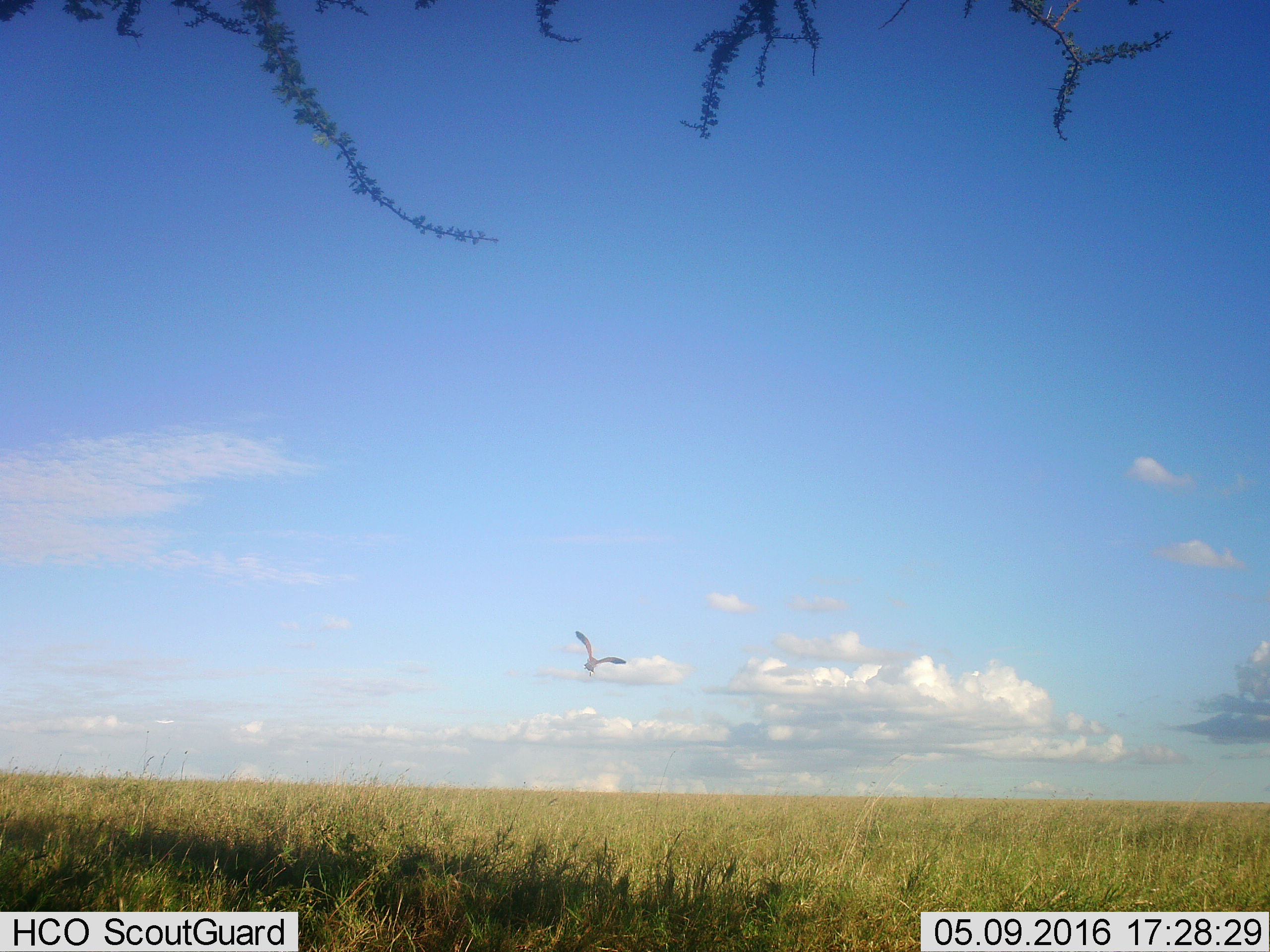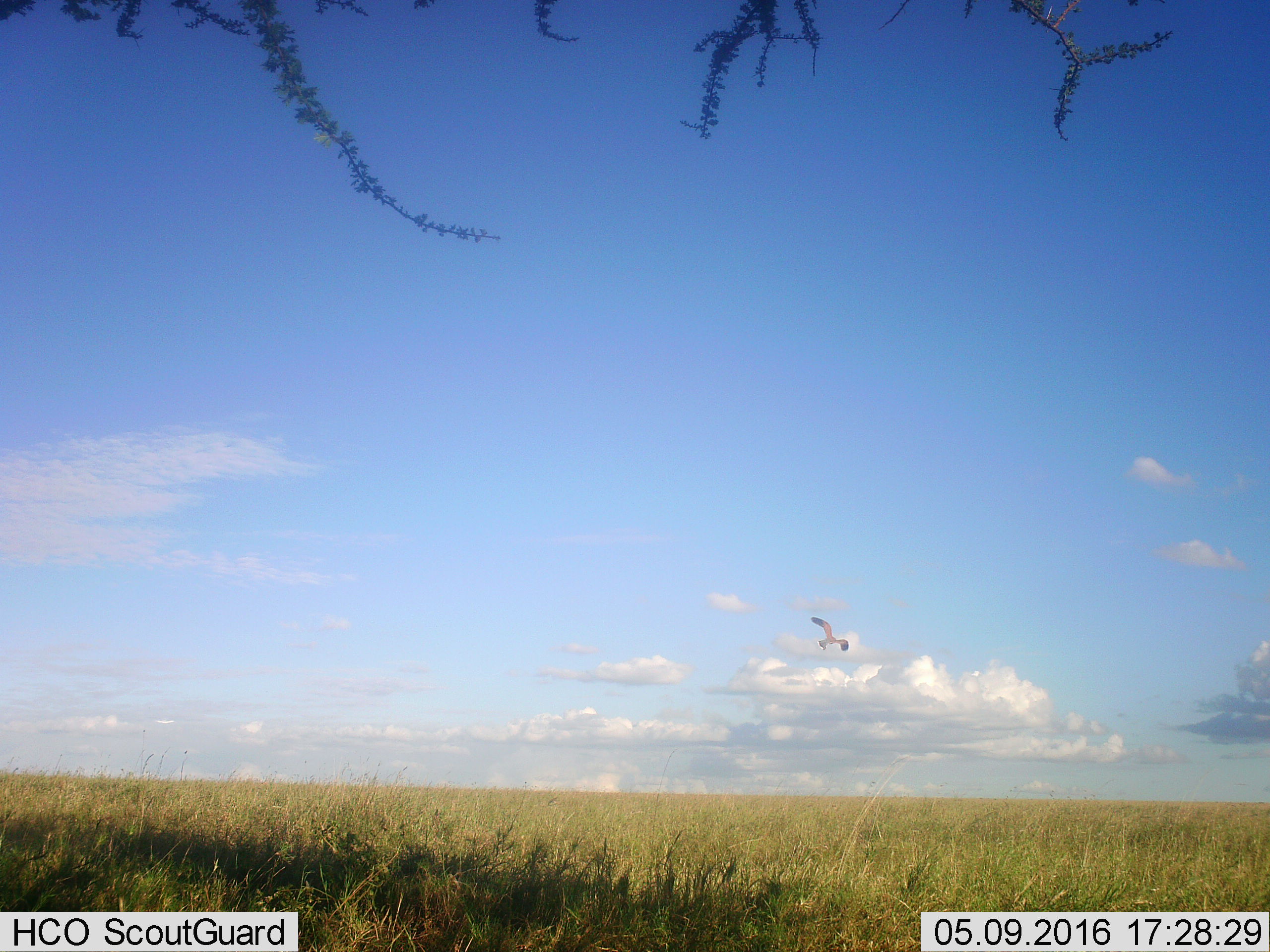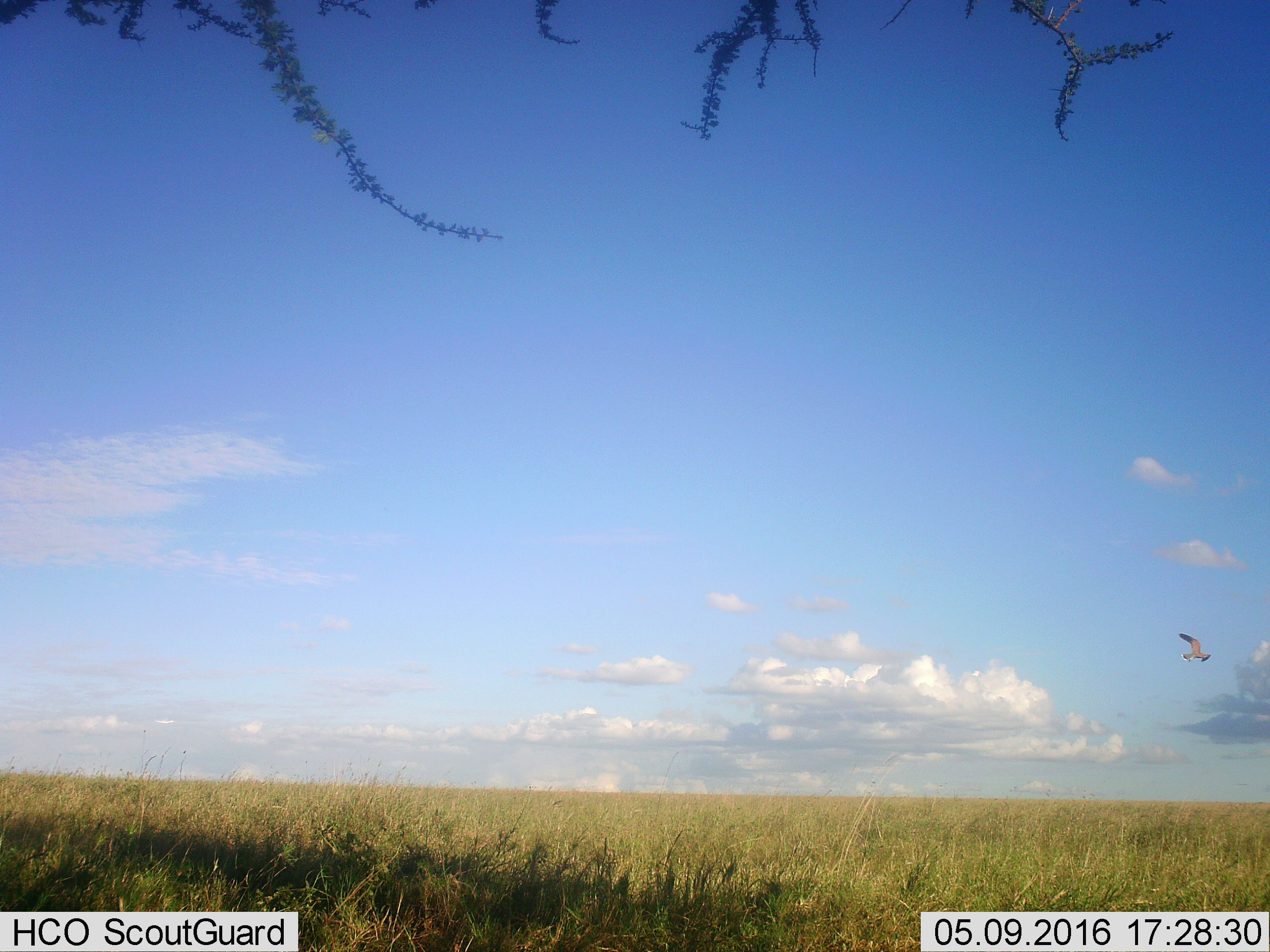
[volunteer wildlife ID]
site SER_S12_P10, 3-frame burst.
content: unidentified animal